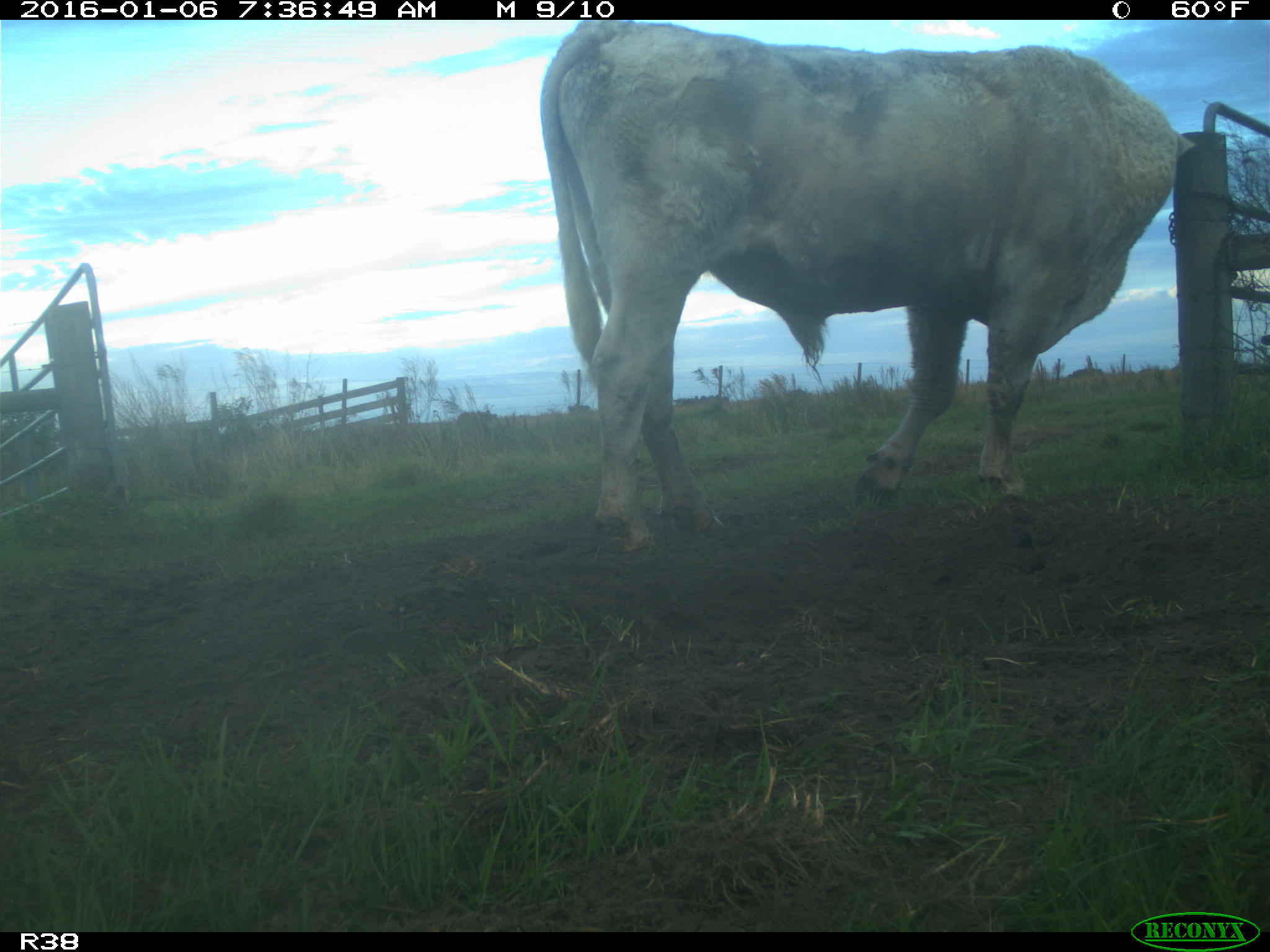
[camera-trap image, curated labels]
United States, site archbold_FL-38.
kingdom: Animalia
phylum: Chordata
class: Mammalia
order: Artiodactyla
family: Bovidae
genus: Bos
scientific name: Bos taurus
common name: domestic cow